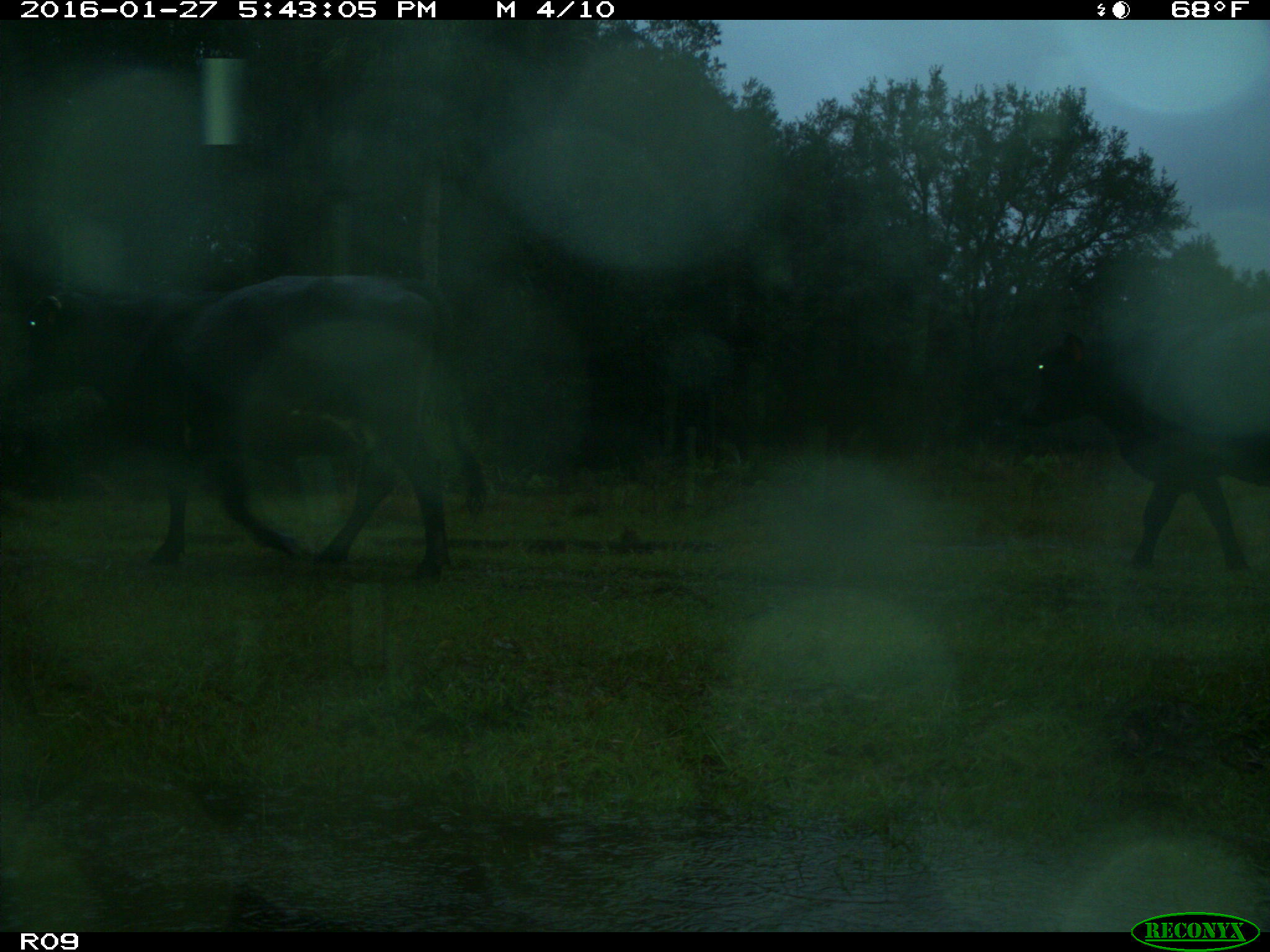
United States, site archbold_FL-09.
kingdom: Animalia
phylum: Chordata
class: Mammalia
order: Artiodactyla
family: Bovidae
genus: Bos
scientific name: Bos taurus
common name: domestic cow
Bos taurus (domestic cow).